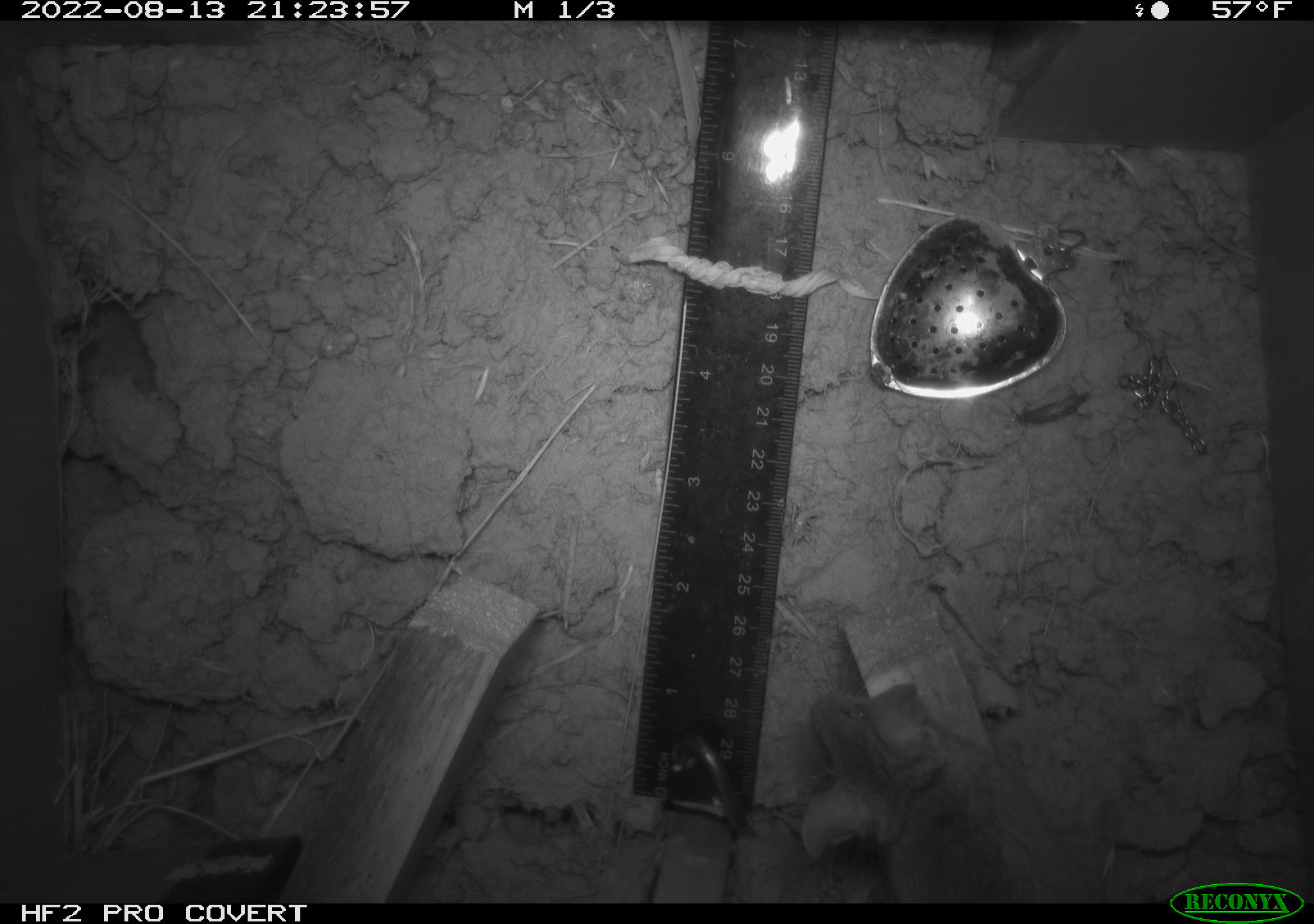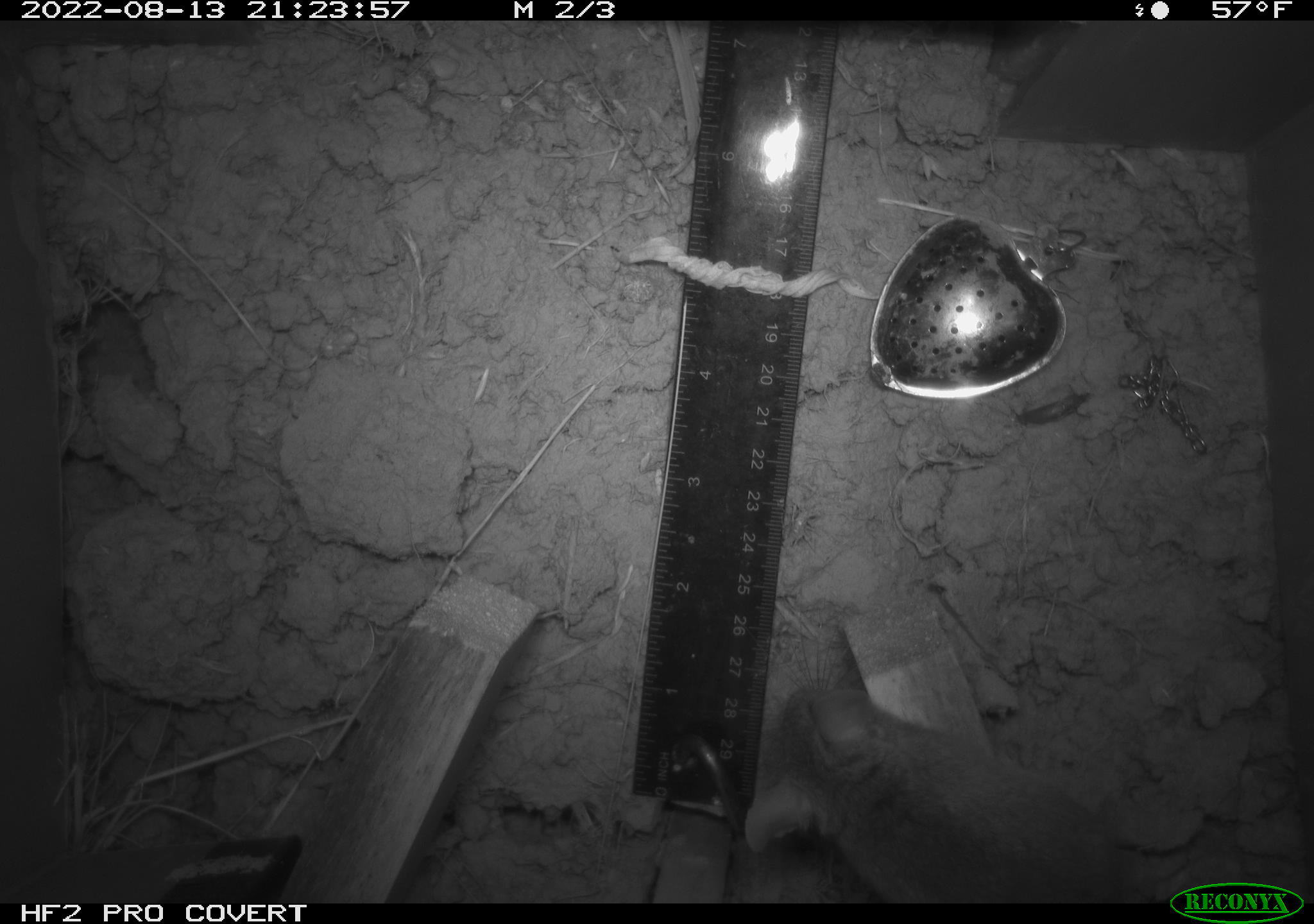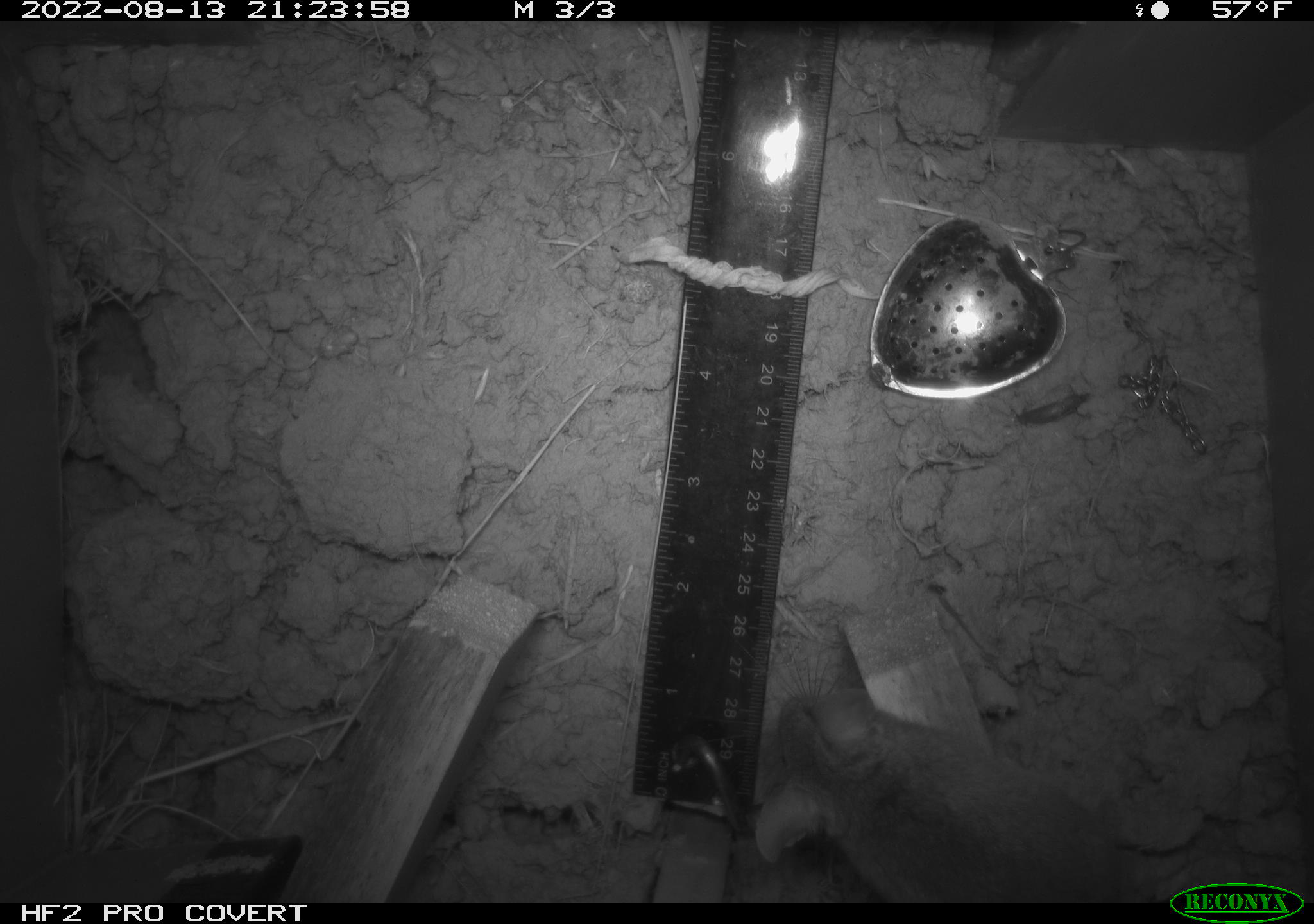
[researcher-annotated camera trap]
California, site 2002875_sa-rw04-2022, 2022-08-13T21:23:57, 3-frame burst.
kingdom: Animalia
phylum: Chordata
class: Mammalia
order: Rodentia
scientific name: Rodentia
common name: mouse species